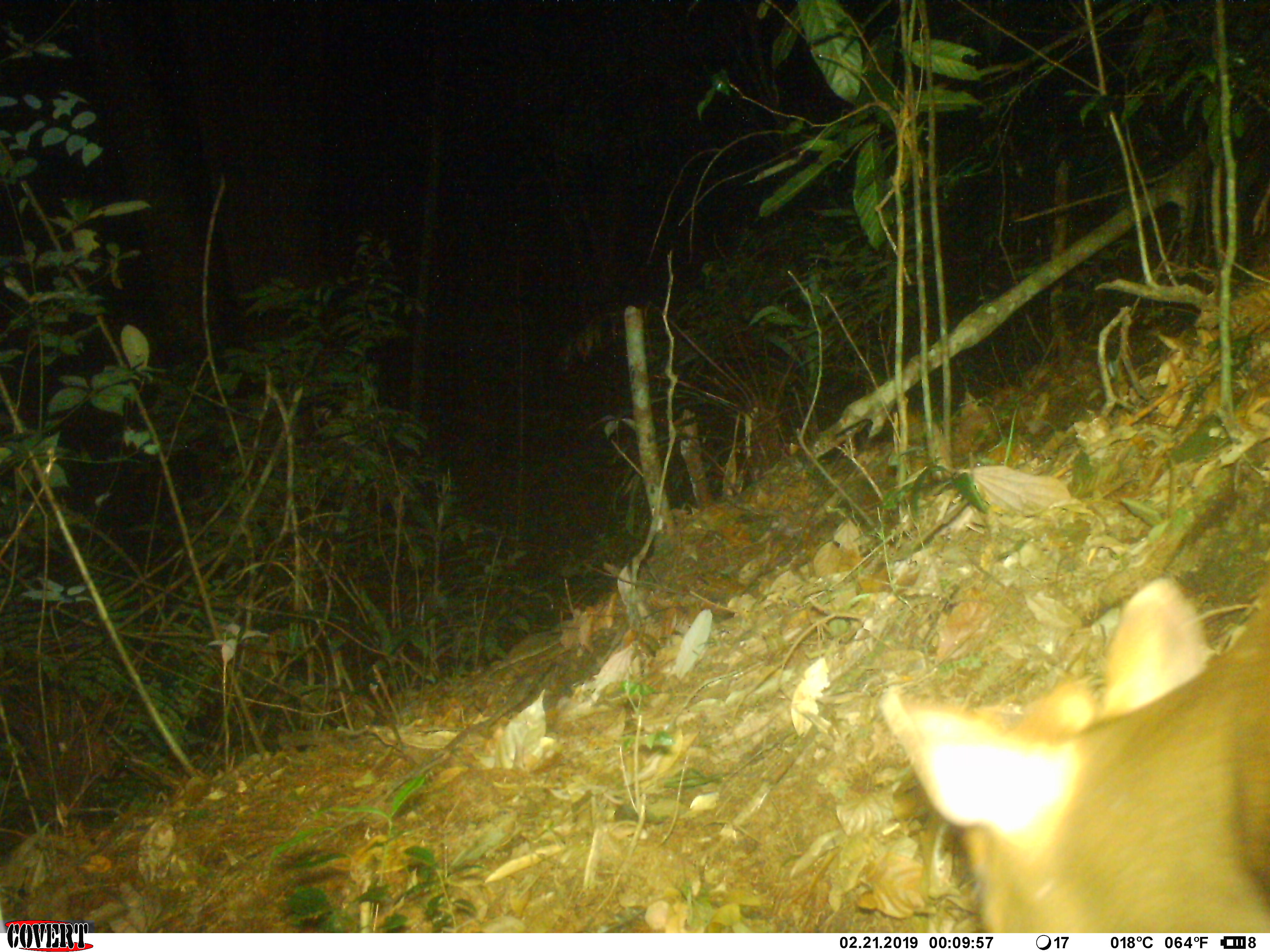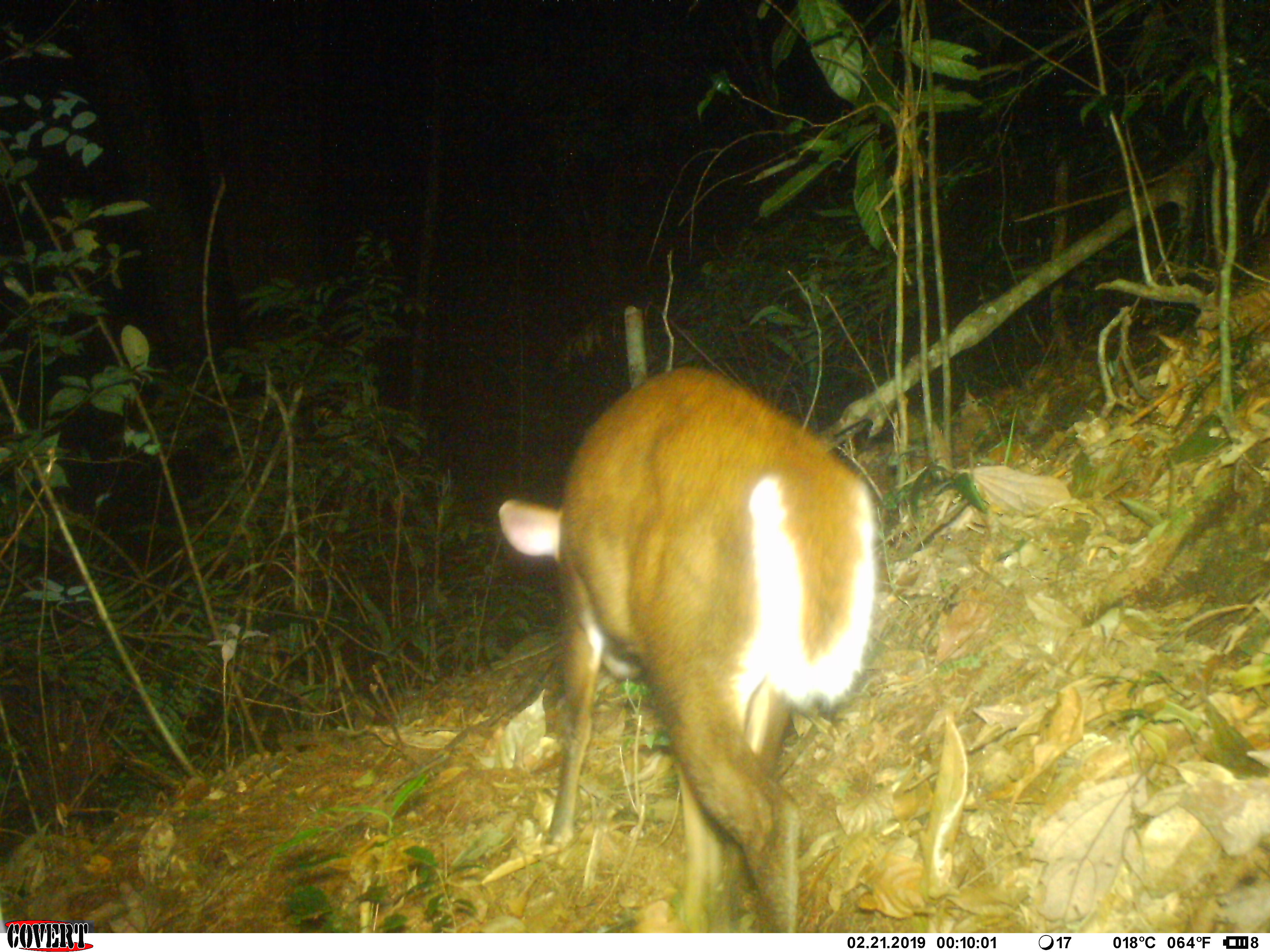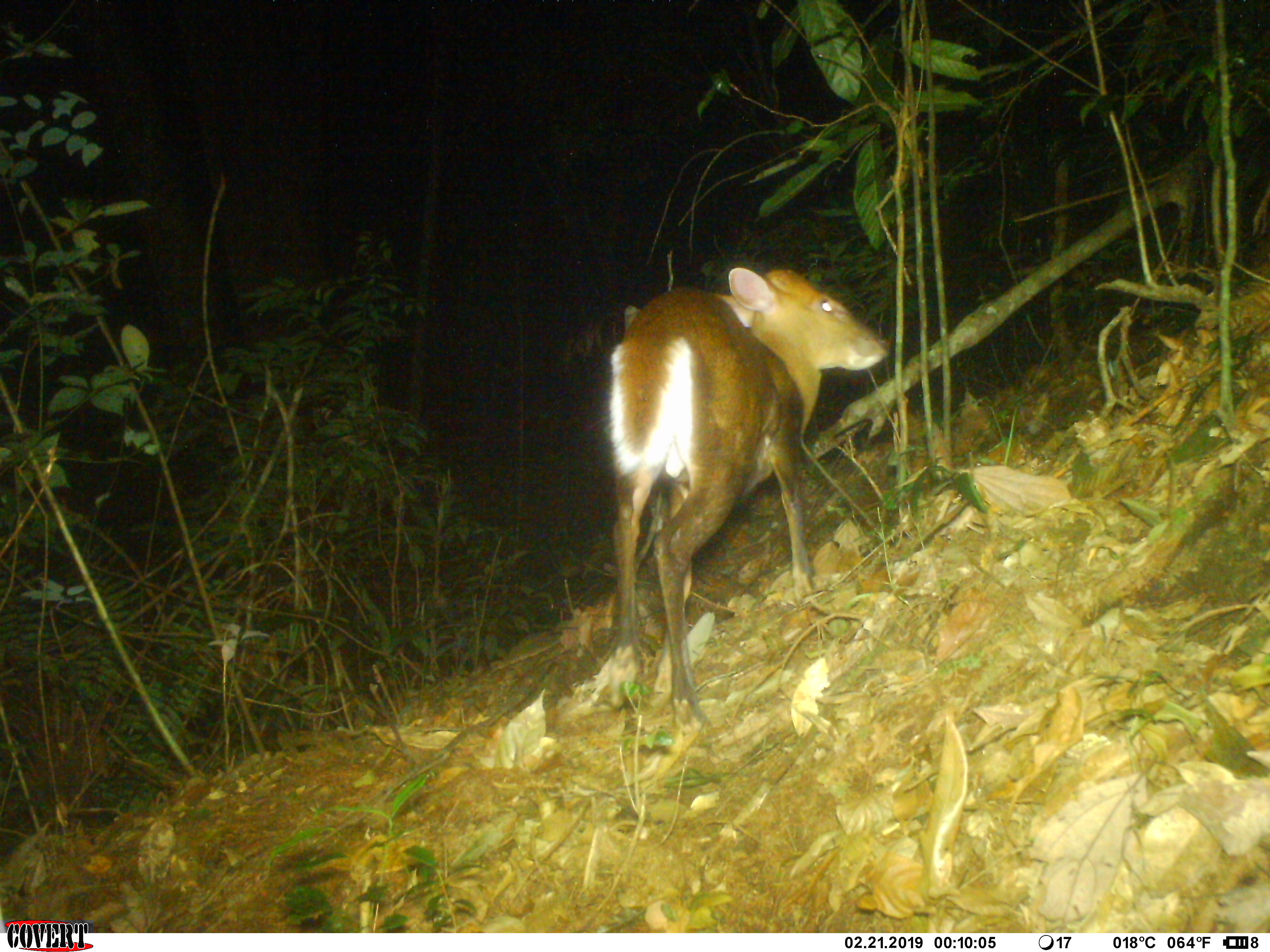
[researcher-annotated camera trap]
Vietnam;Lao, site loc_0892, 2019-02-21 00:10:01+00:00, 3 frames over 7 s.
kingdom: Animalia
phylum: Chordata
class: Mammalia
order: Artiodactyla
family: Cervidae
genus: Muntiacus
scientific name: Muntiacus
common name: muntjacs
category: unidentified muntjac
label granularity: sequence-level